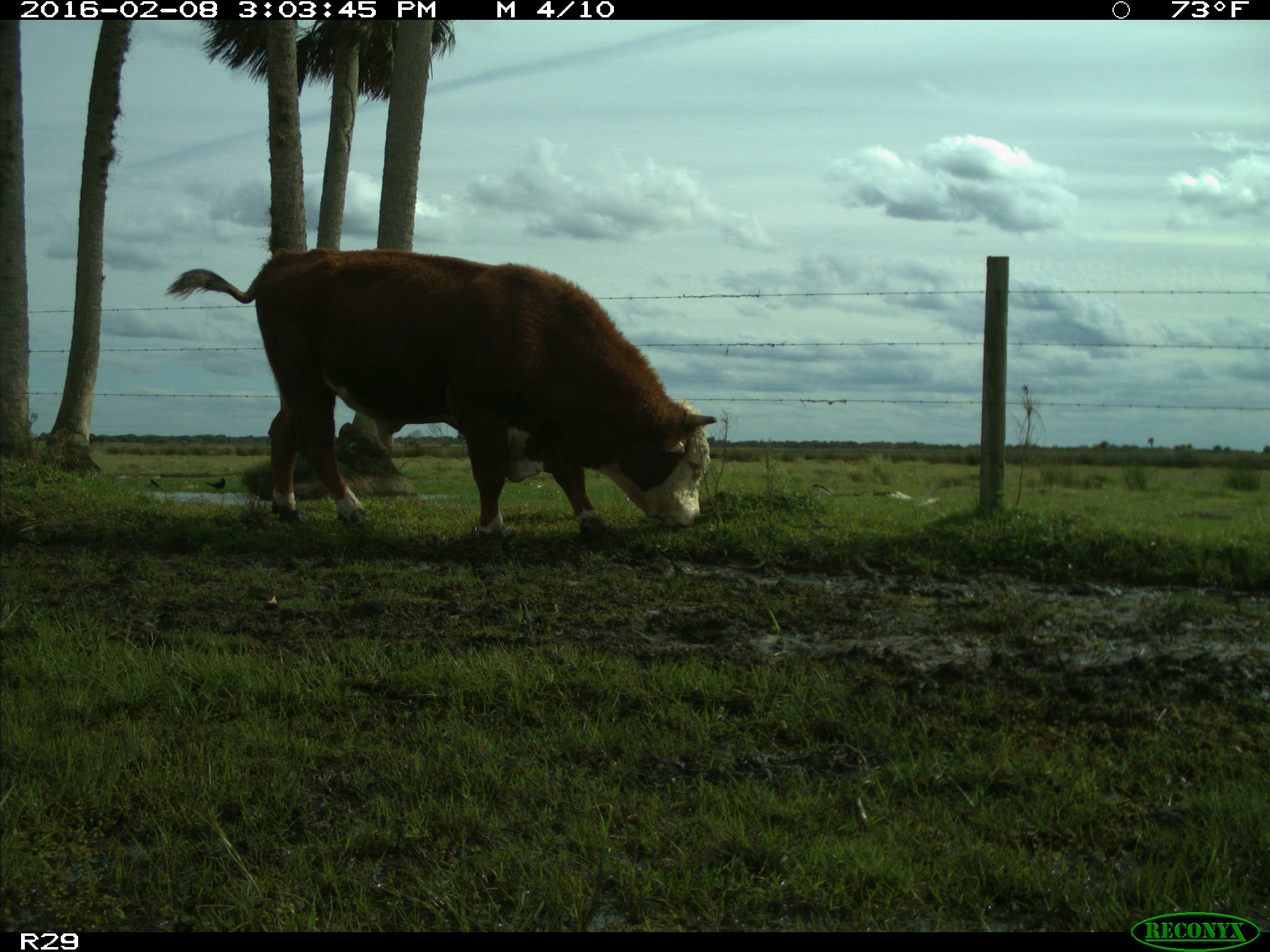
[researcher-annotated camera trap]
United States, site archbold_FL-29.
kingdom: Animalia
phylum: Chordata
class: Mammalia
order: Artiodactyla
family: Bovidae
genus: Bos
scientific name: Bos taurus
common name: domestic cow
Bos taurus (domestic cow).